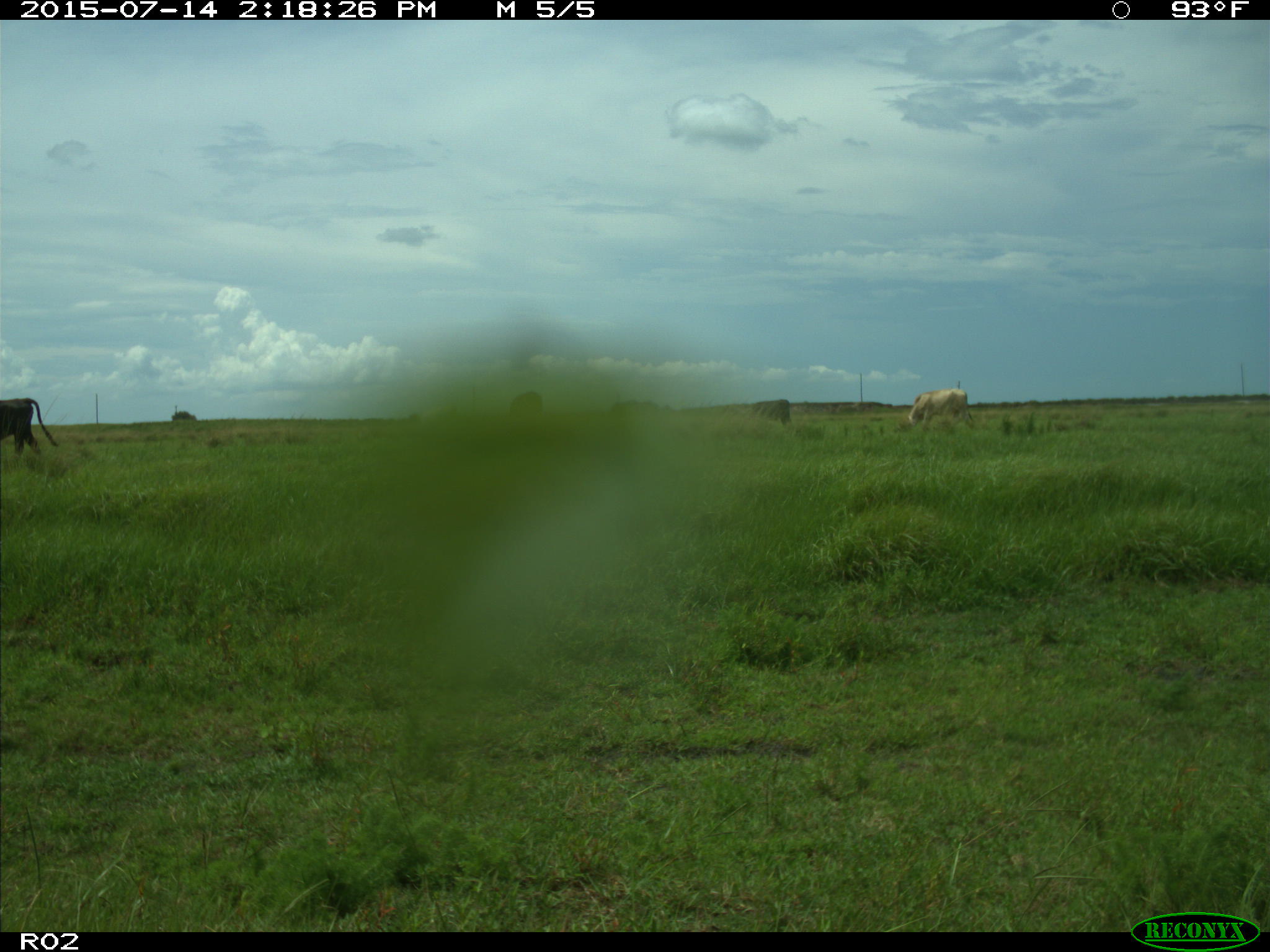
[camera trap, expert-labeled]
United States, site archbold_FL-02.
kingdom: Animalia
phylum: Chordata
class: Mammalia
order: Artiodactyla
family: Bovidae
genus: Bos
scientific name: Bos taurus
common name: domestic cow